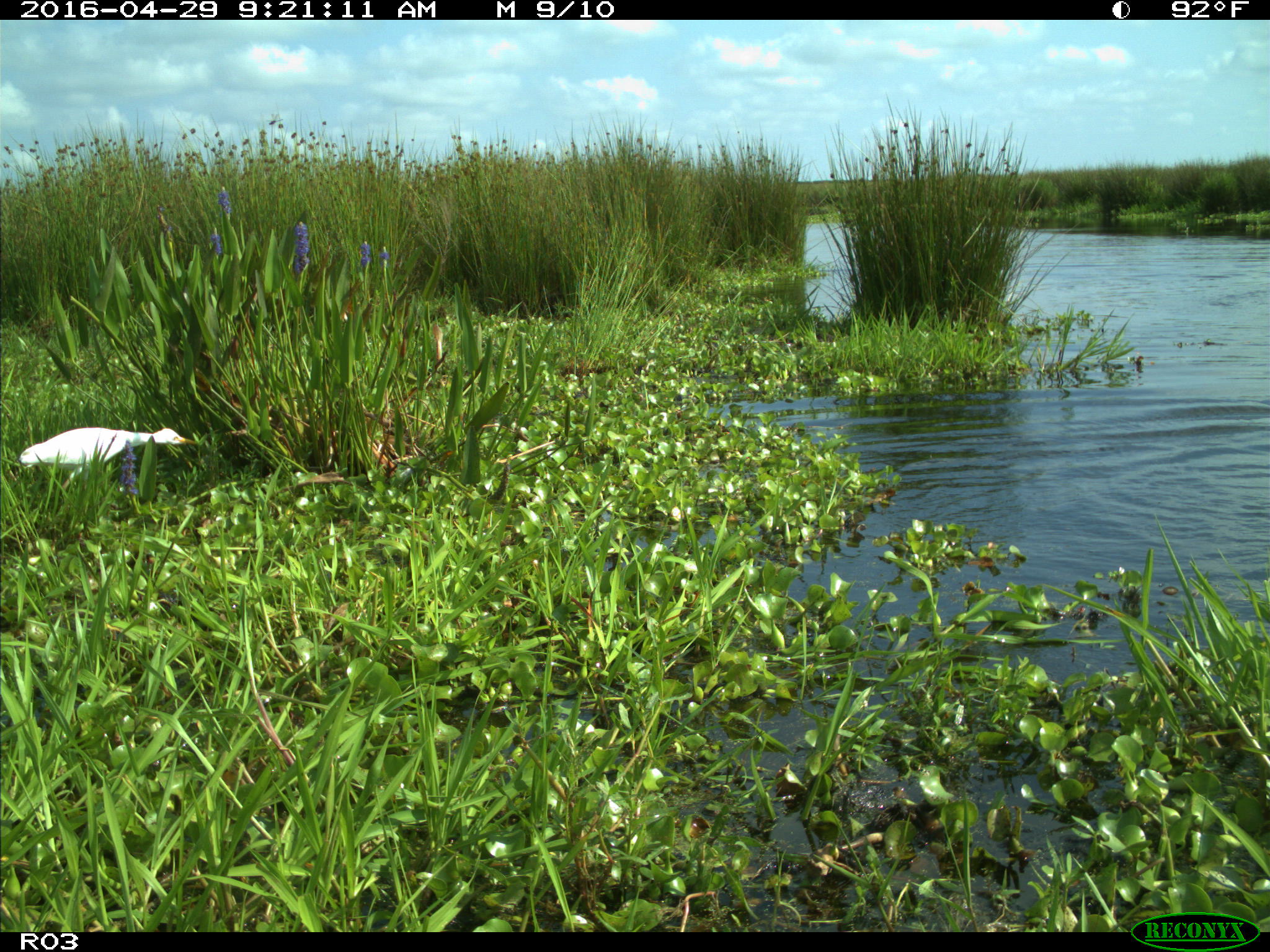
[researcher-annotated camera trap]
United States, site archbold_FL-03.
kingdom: Animalia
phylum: Chordata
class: Aves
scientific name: Aves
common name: birds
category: unidentified bird